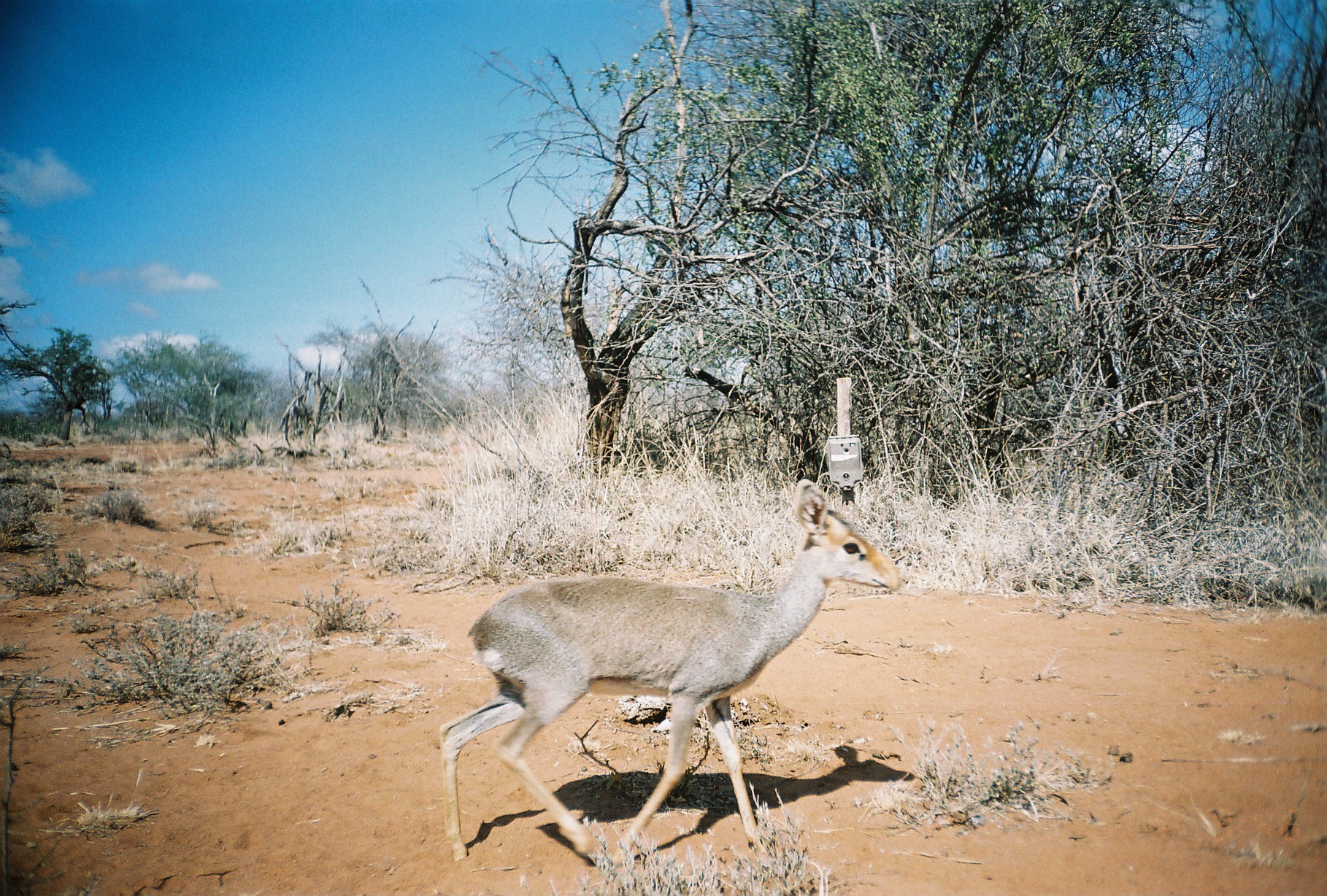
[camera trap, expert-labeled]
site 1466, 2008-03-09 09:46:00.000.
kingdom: Animalia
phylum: Chordata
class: Mammalia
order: Artiodactyla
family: Bovidae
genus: Madoqua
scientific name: Madoqua guentheri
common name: günther's dik-dik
Madoqua guentheri (günther's dik-dik), count 1.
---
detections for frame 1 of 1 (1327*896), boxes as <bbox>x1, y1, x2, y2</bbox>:
madoqua guentheri: <bbox>435, 478, 901, 870</bbox>